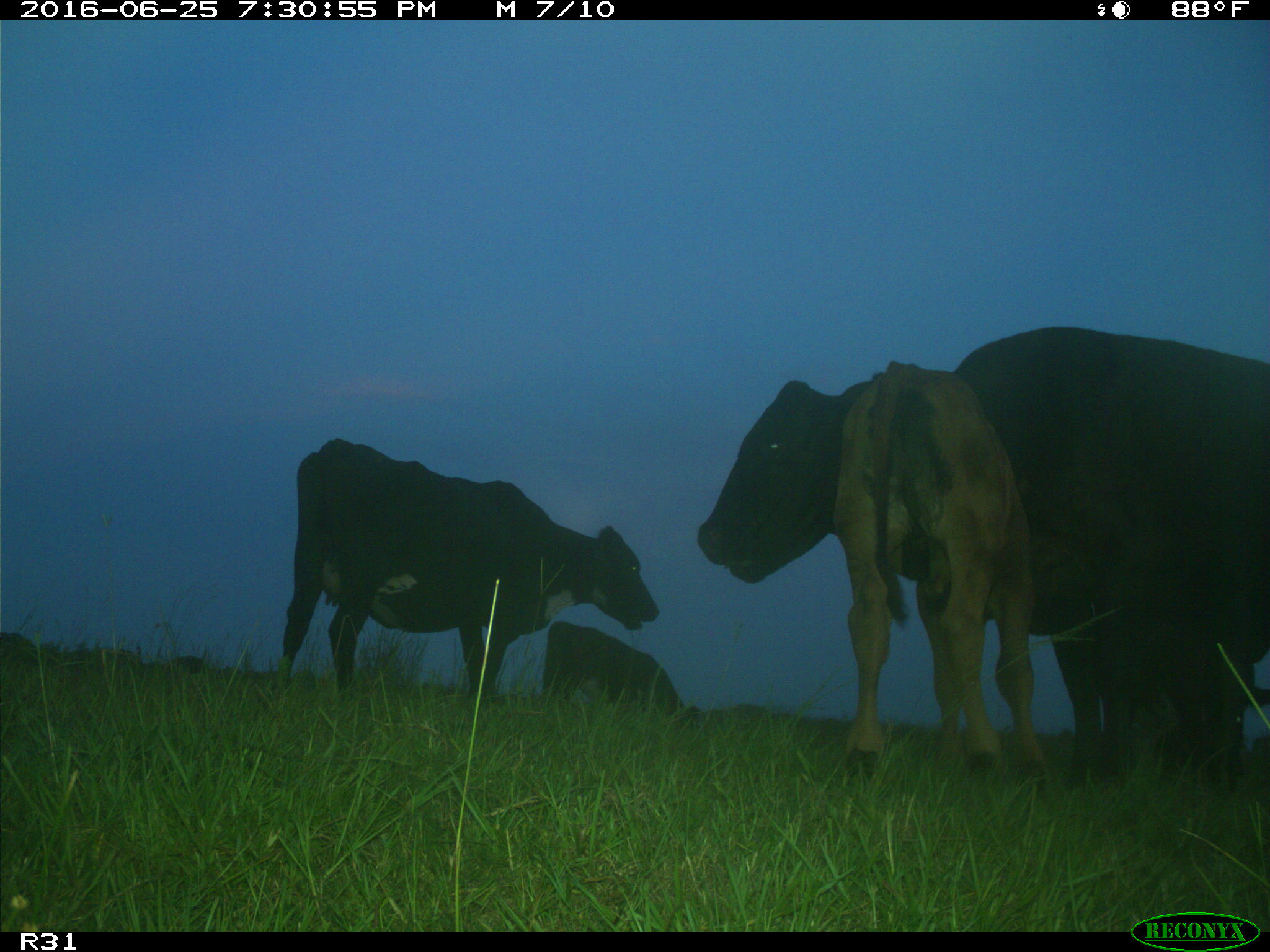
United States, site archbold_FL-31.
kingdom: Animalia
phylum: Chordata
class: Mammalia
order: Artiodactyla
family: Bovidae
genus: Bos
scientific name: Bos taurus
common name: domestic cow